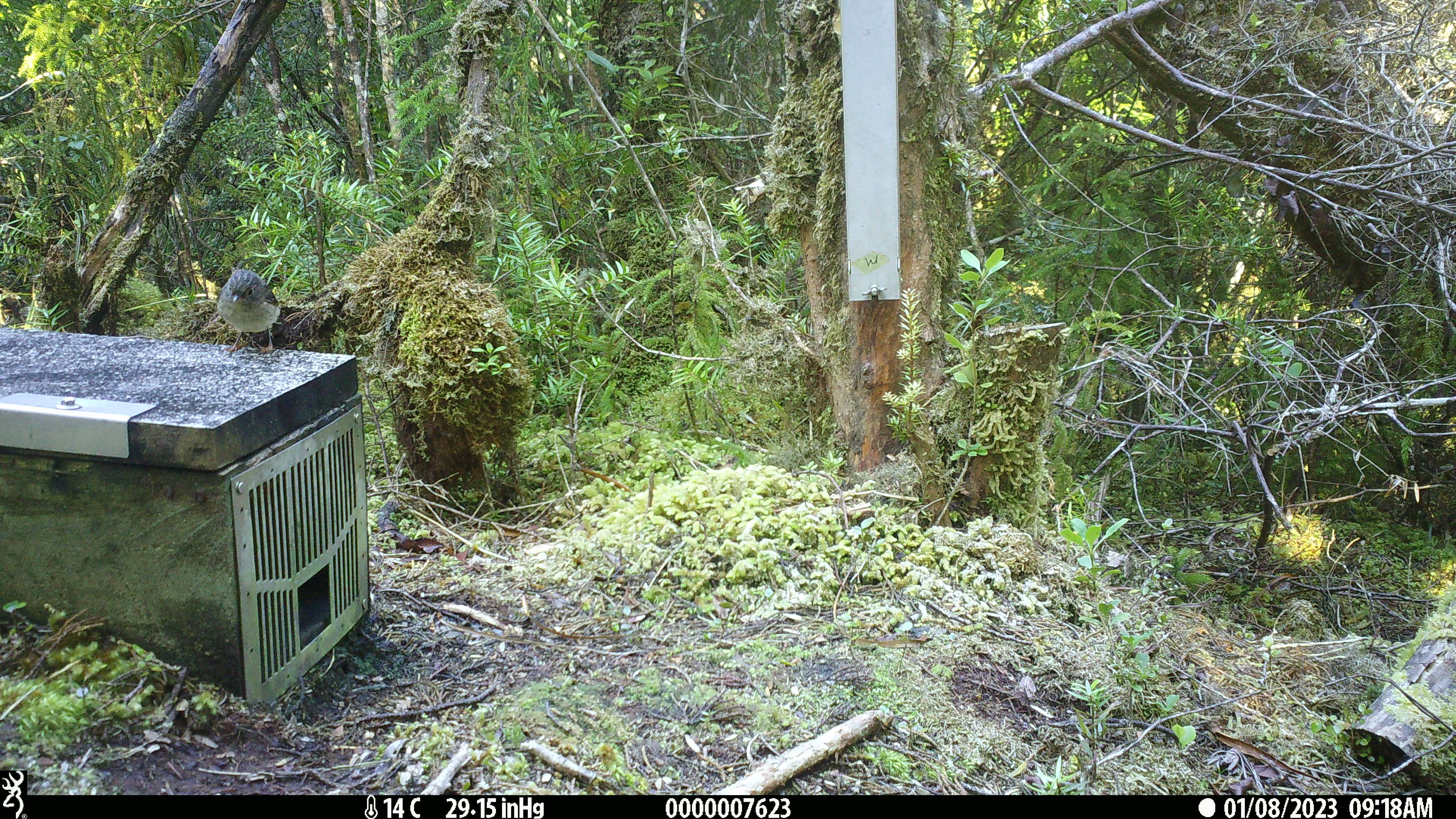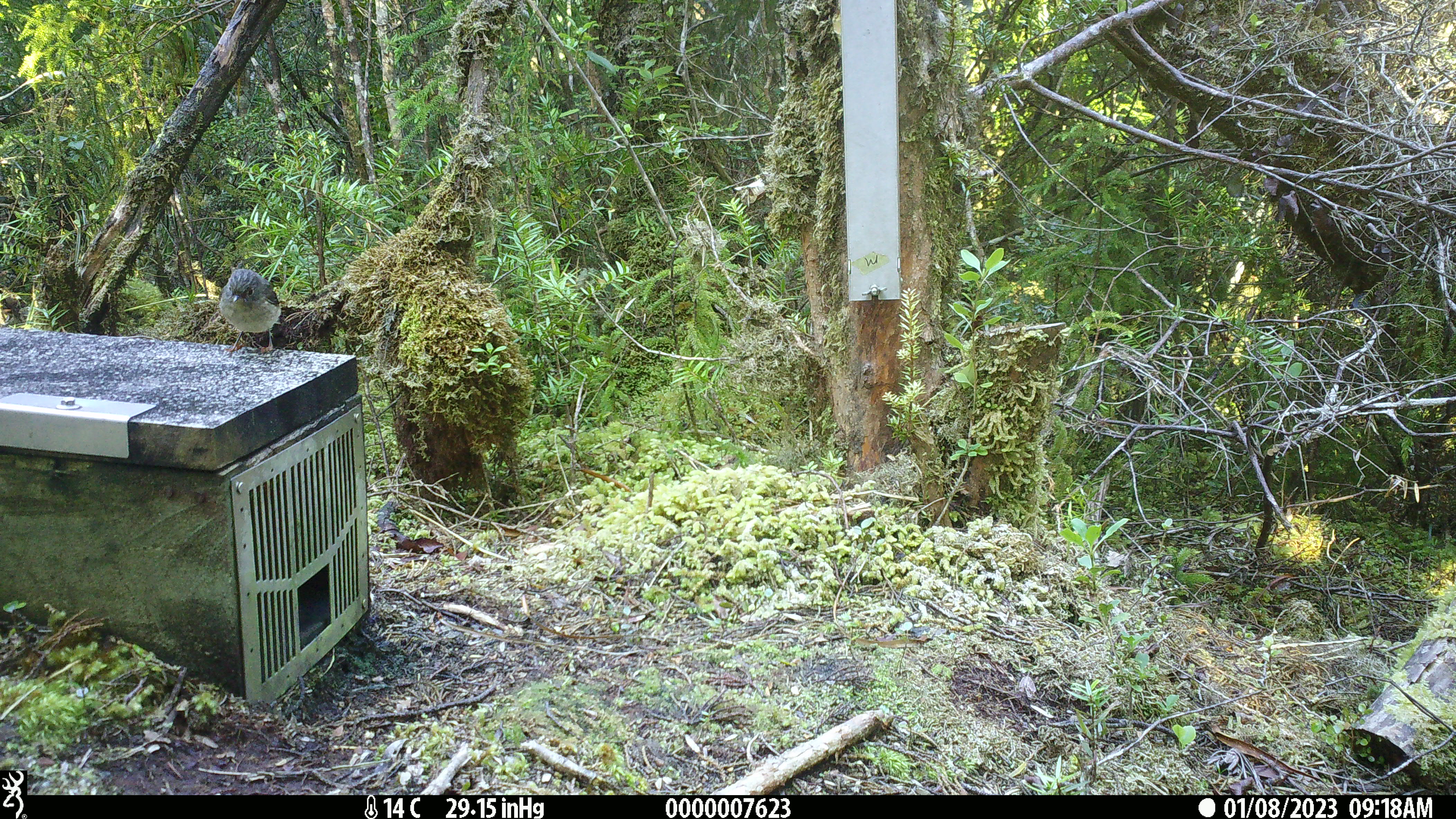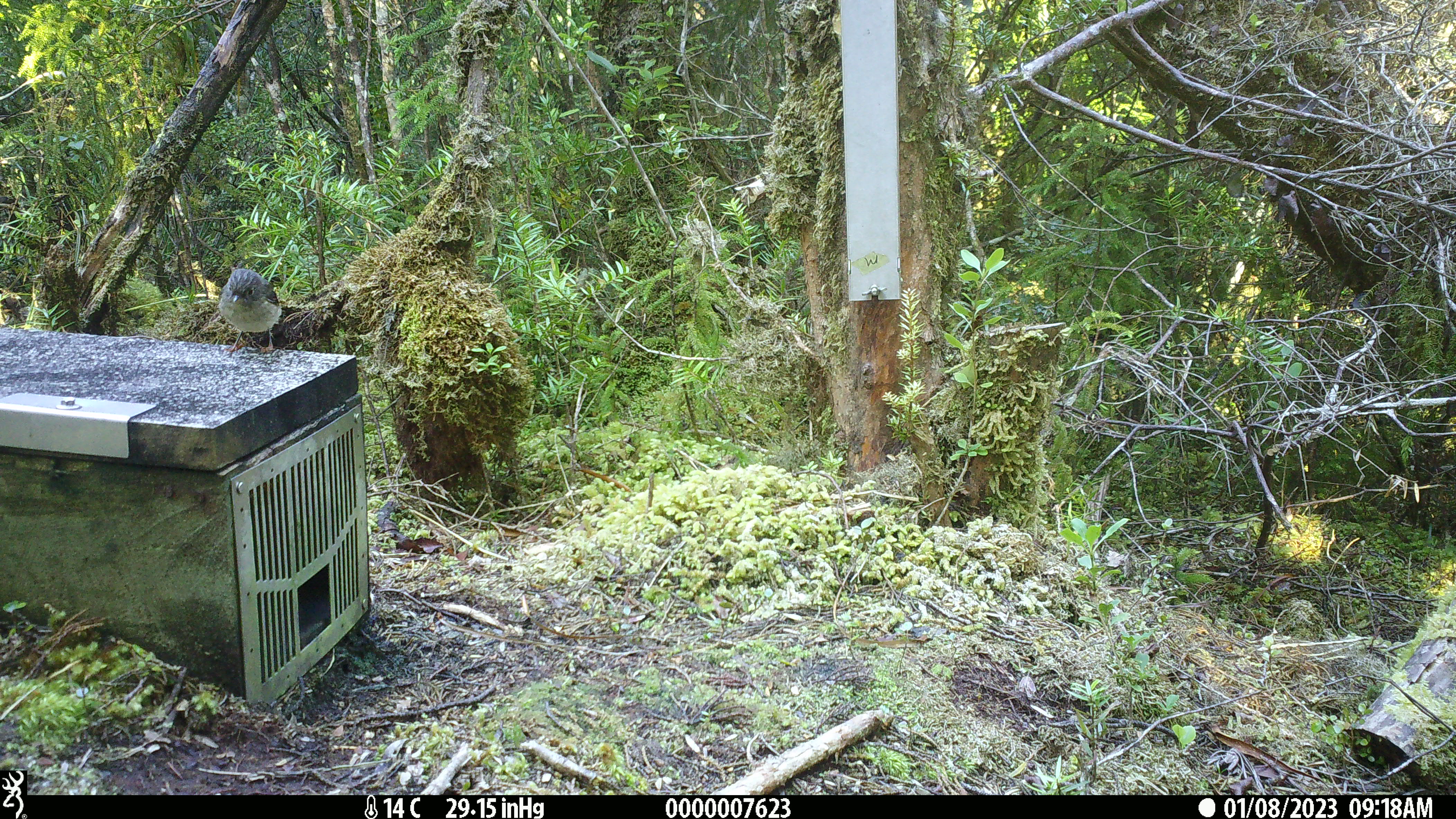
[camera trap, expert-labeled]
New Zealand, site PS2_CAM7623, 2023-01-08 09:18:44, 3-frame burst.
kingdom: Animalia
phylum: Chordata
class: Aves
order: Passeriformes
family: Petroicidae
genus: Petroica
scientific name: Petroica macrocephala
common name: tomtit